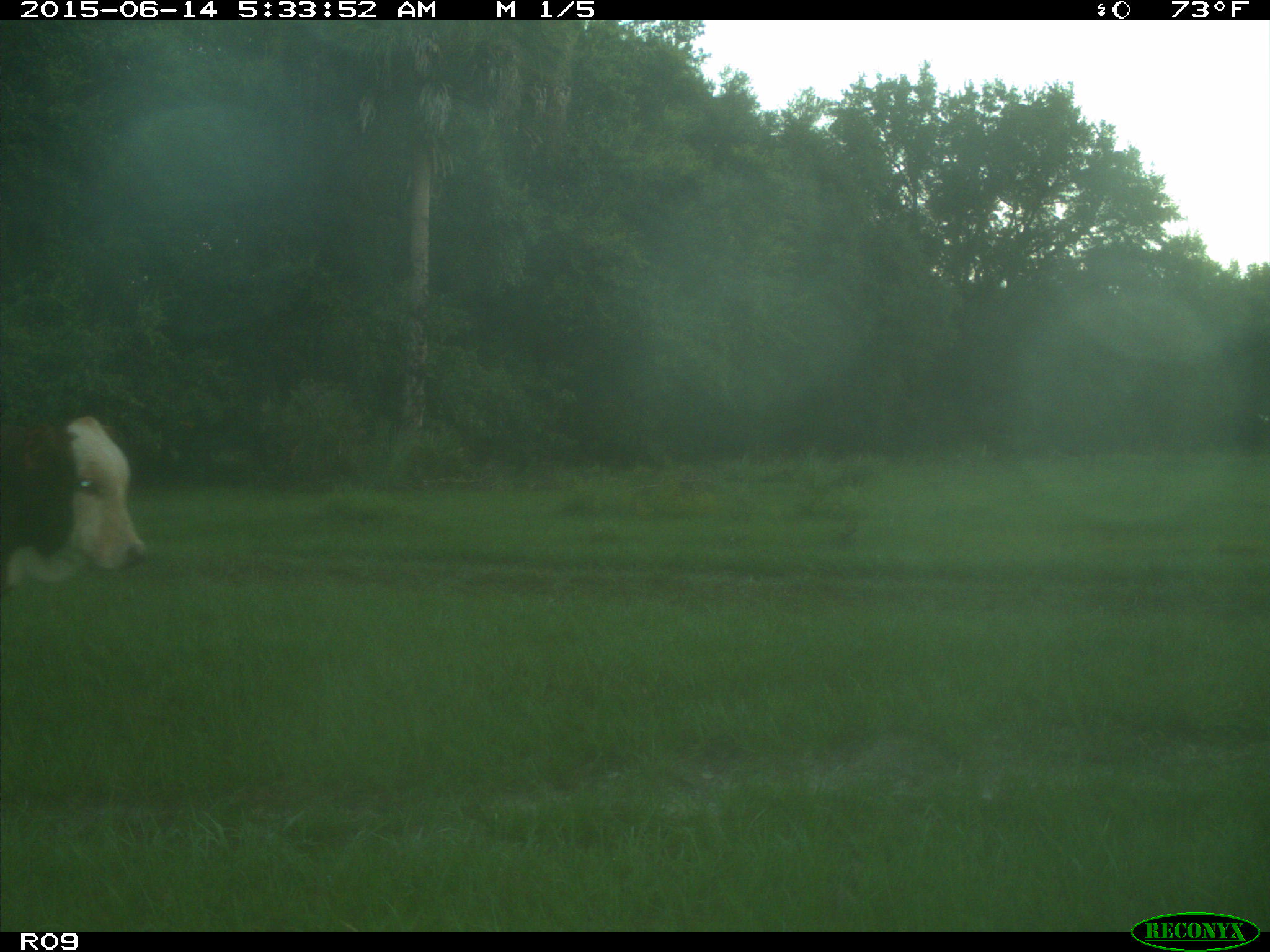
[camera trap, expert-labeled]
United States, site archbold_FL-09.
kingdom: Animalia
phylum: Chordata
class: Mammalia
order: Artiodactyla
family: Bovidae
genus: Bos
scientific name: Bos taurus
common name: domestic cow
Bos taurus (domestic cow).